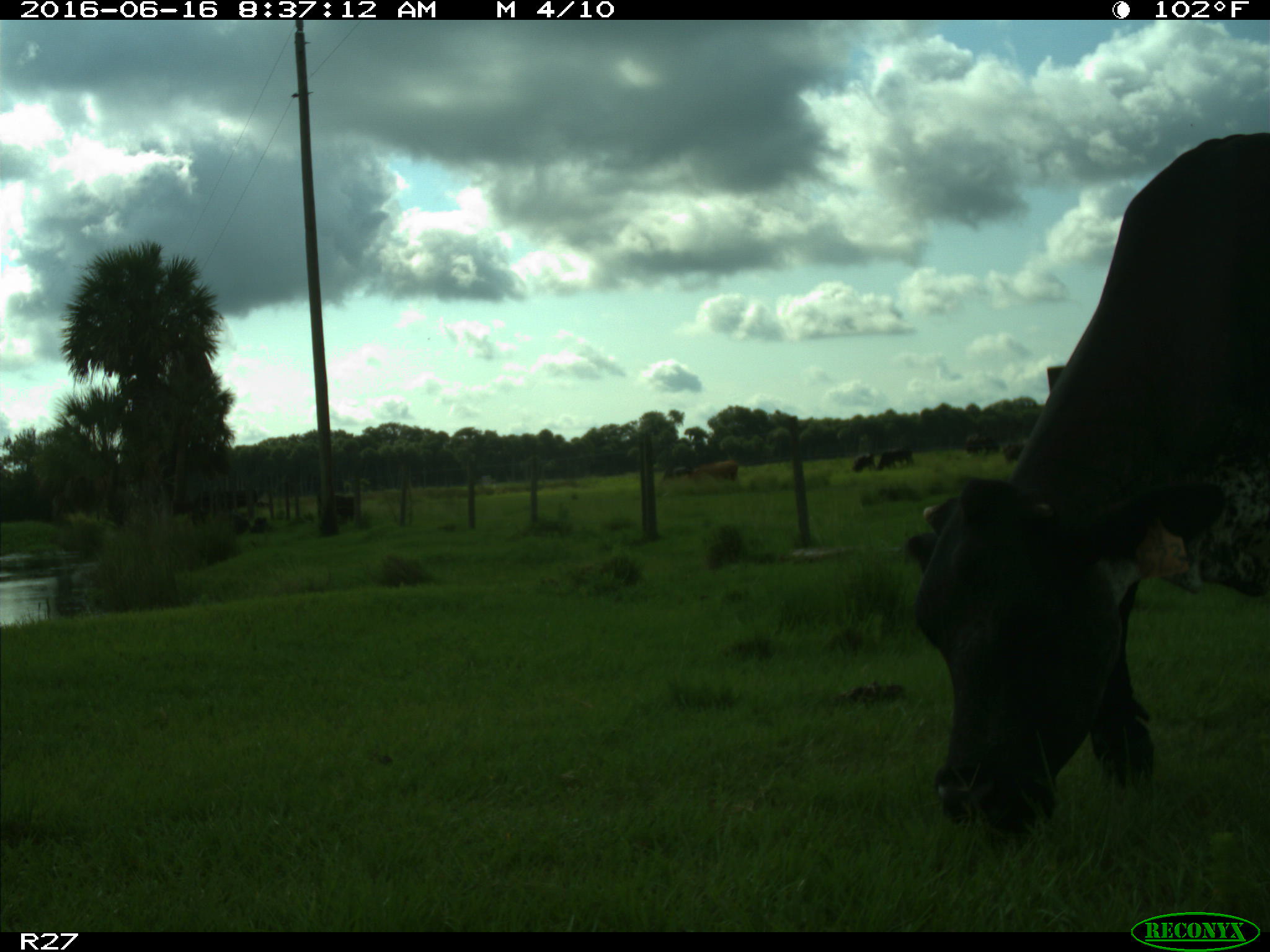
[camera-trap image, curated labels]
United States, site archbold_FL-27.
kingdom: Animalia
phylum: Chordata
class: Mammalia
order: Artiodactyla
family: Bovidae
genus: Bos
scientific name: Bos taurus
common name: domestic cow